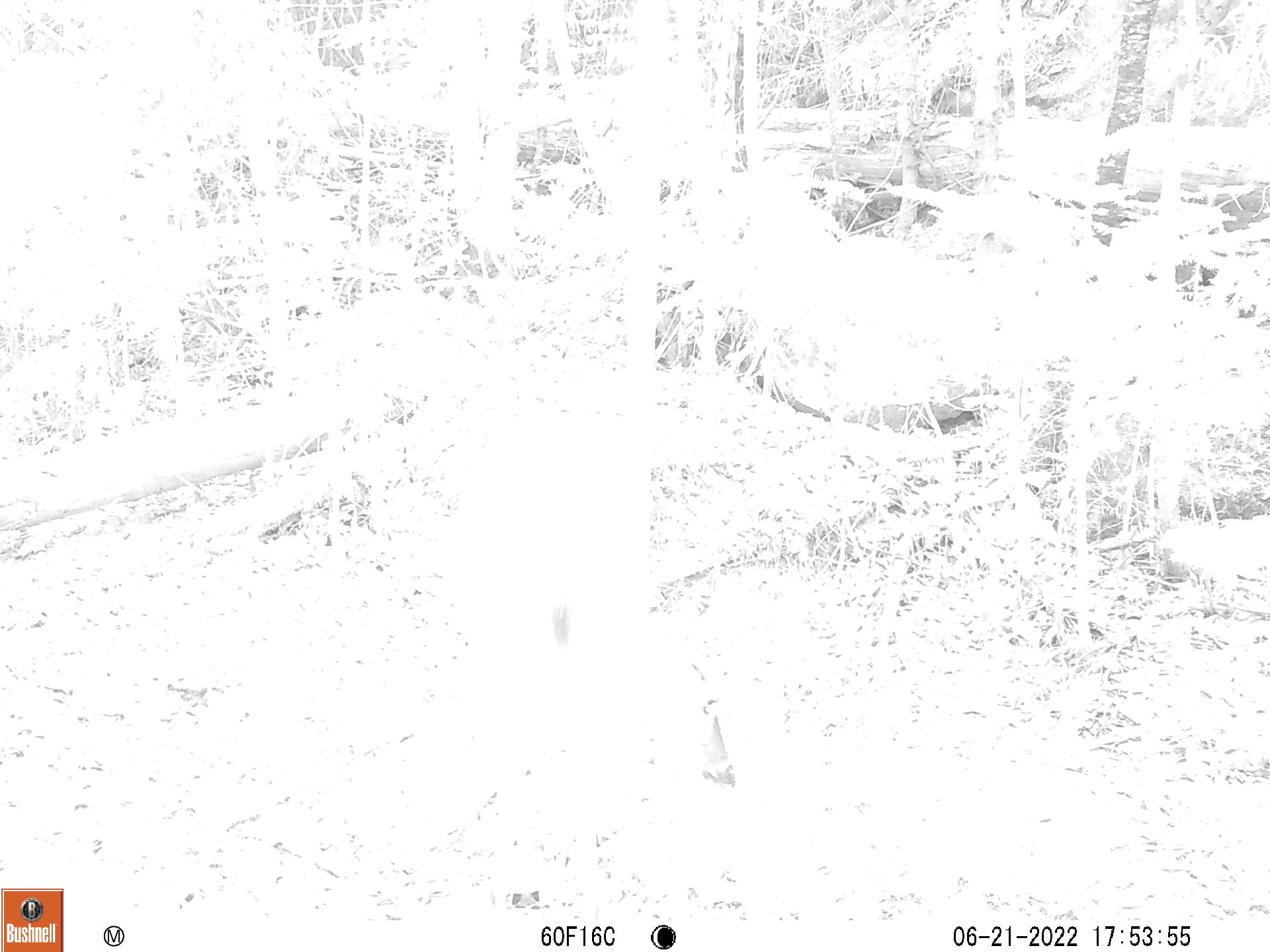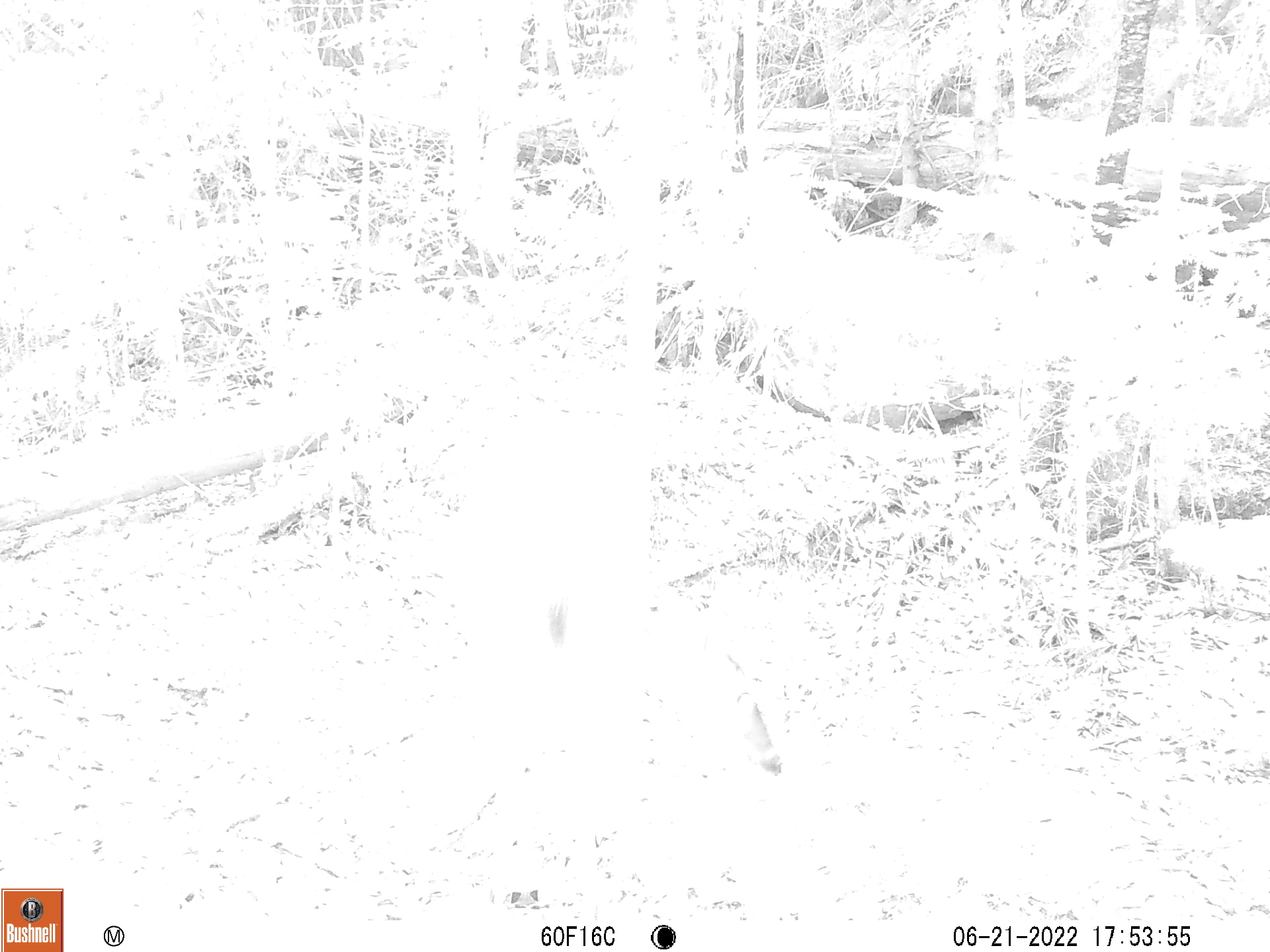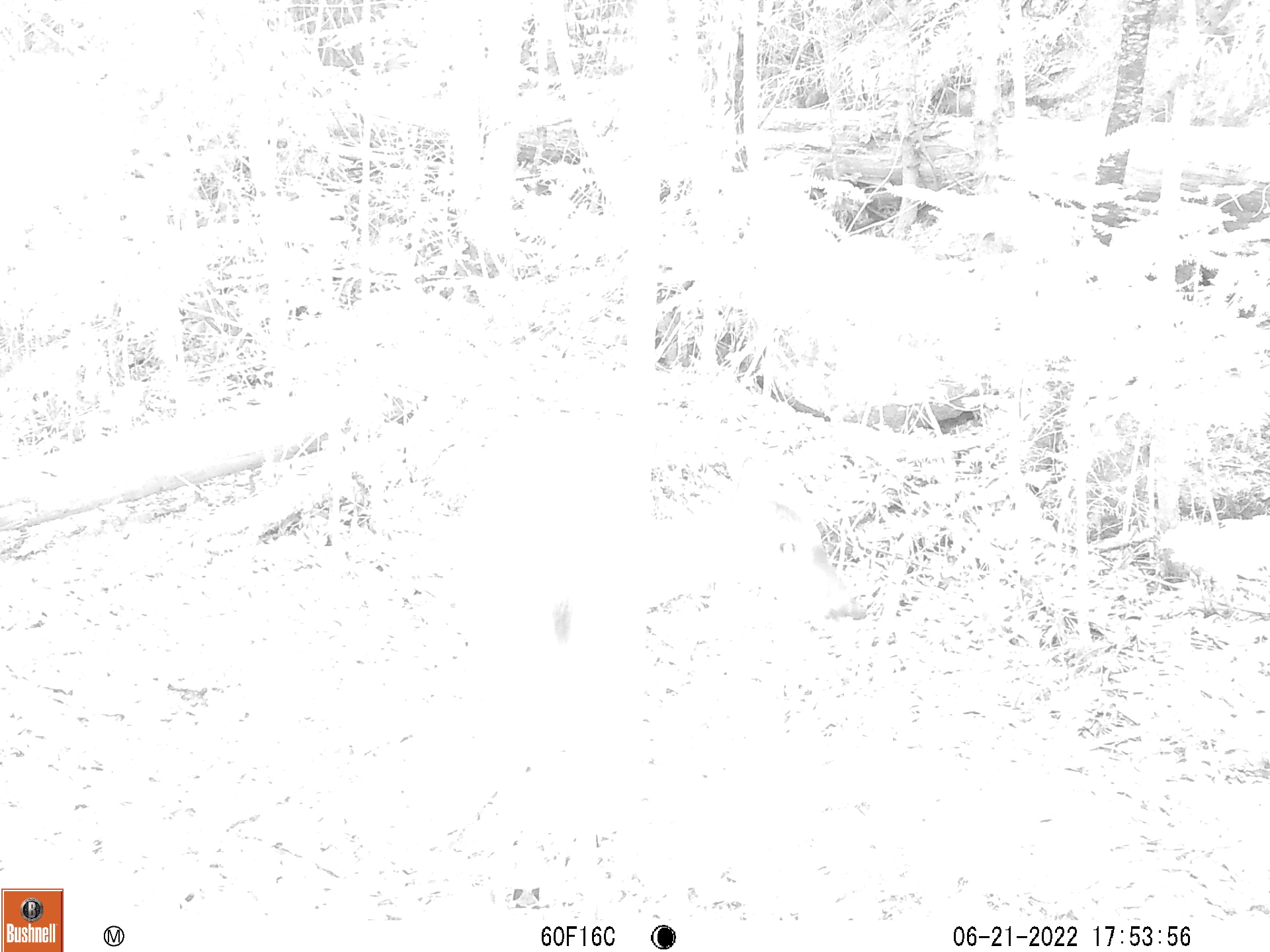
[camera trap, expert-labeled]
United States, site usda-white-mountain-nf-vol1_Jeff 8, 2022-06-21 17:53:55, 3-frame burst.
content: unidentified animal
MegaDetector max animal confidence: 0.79